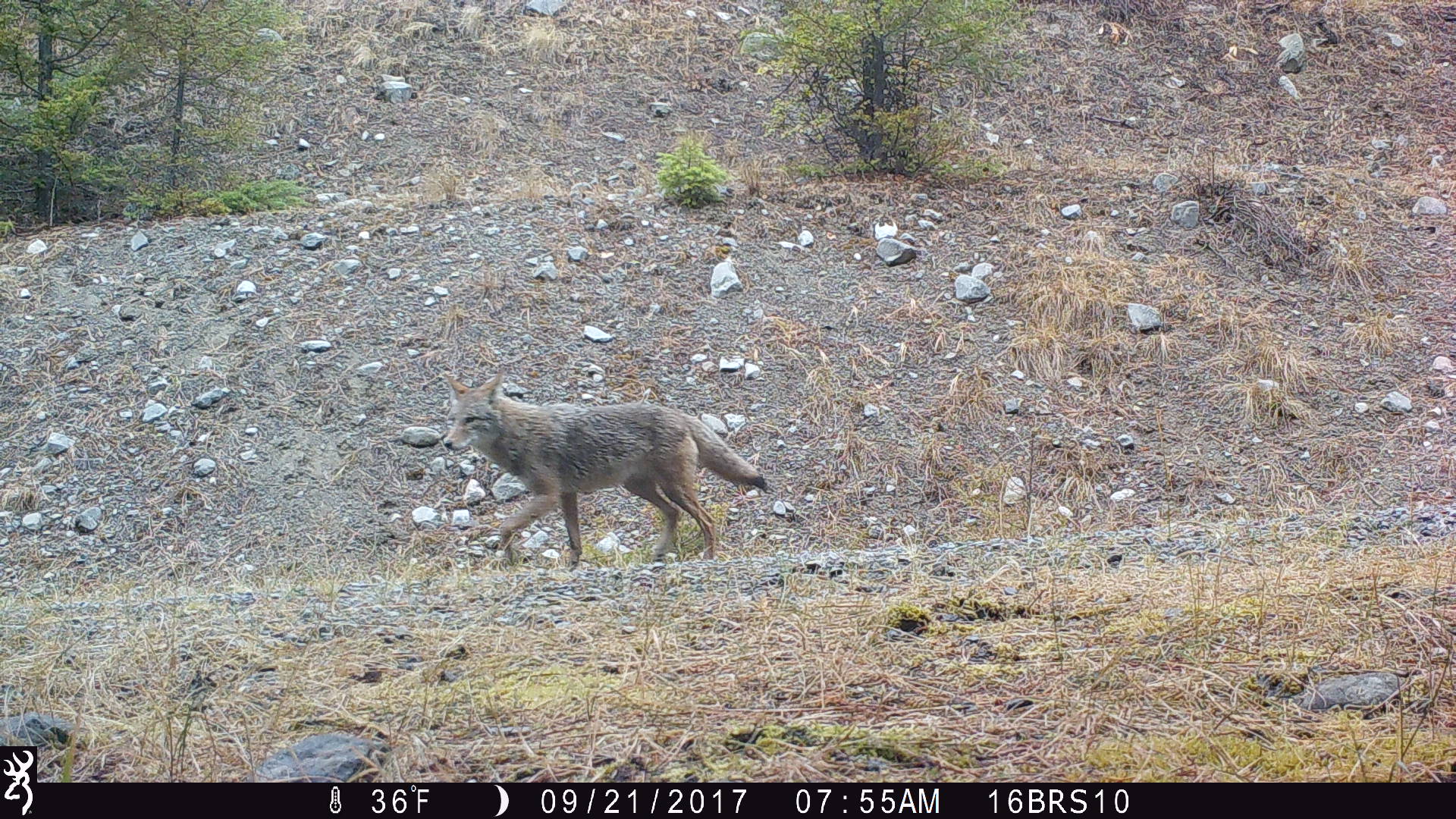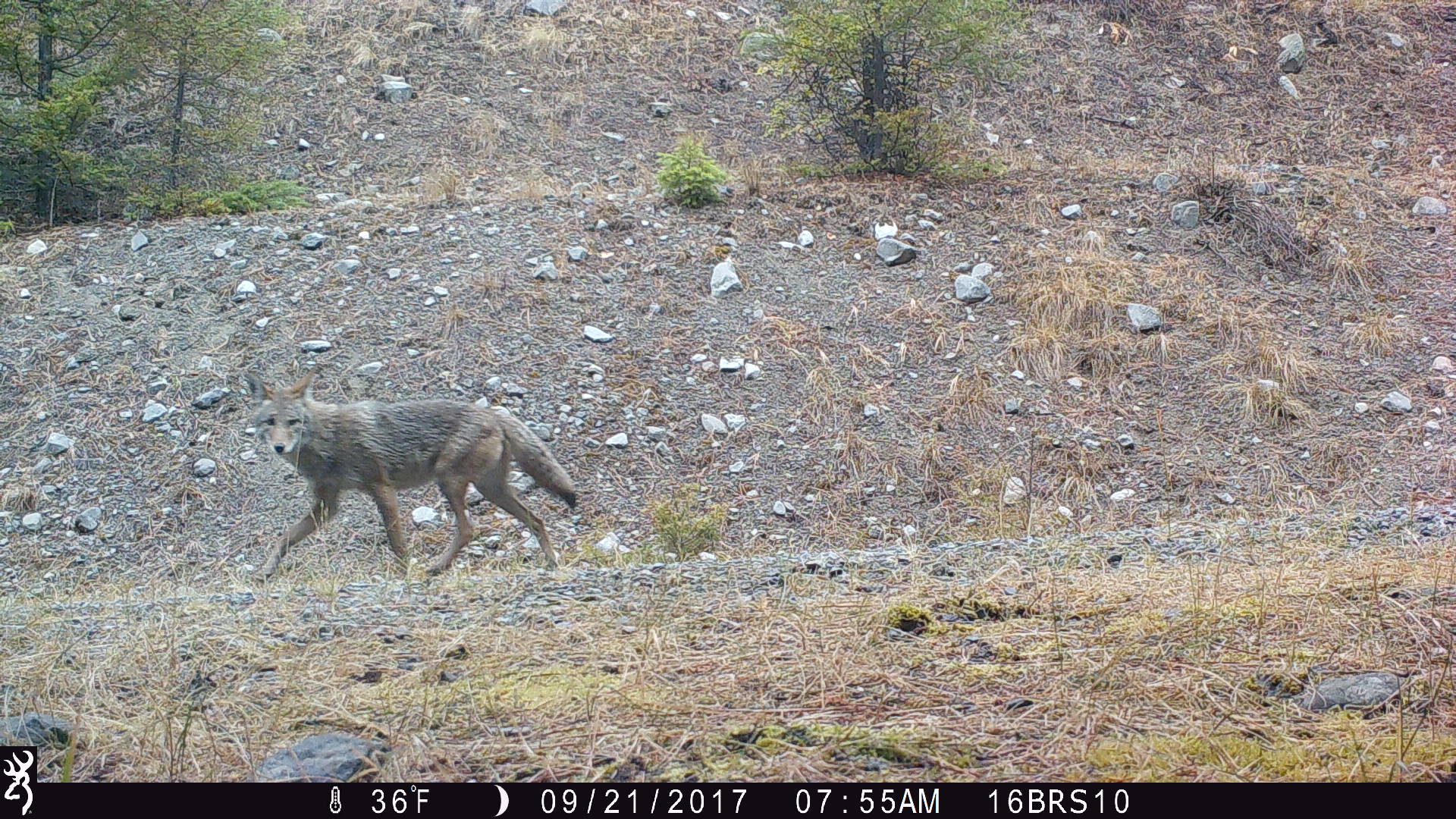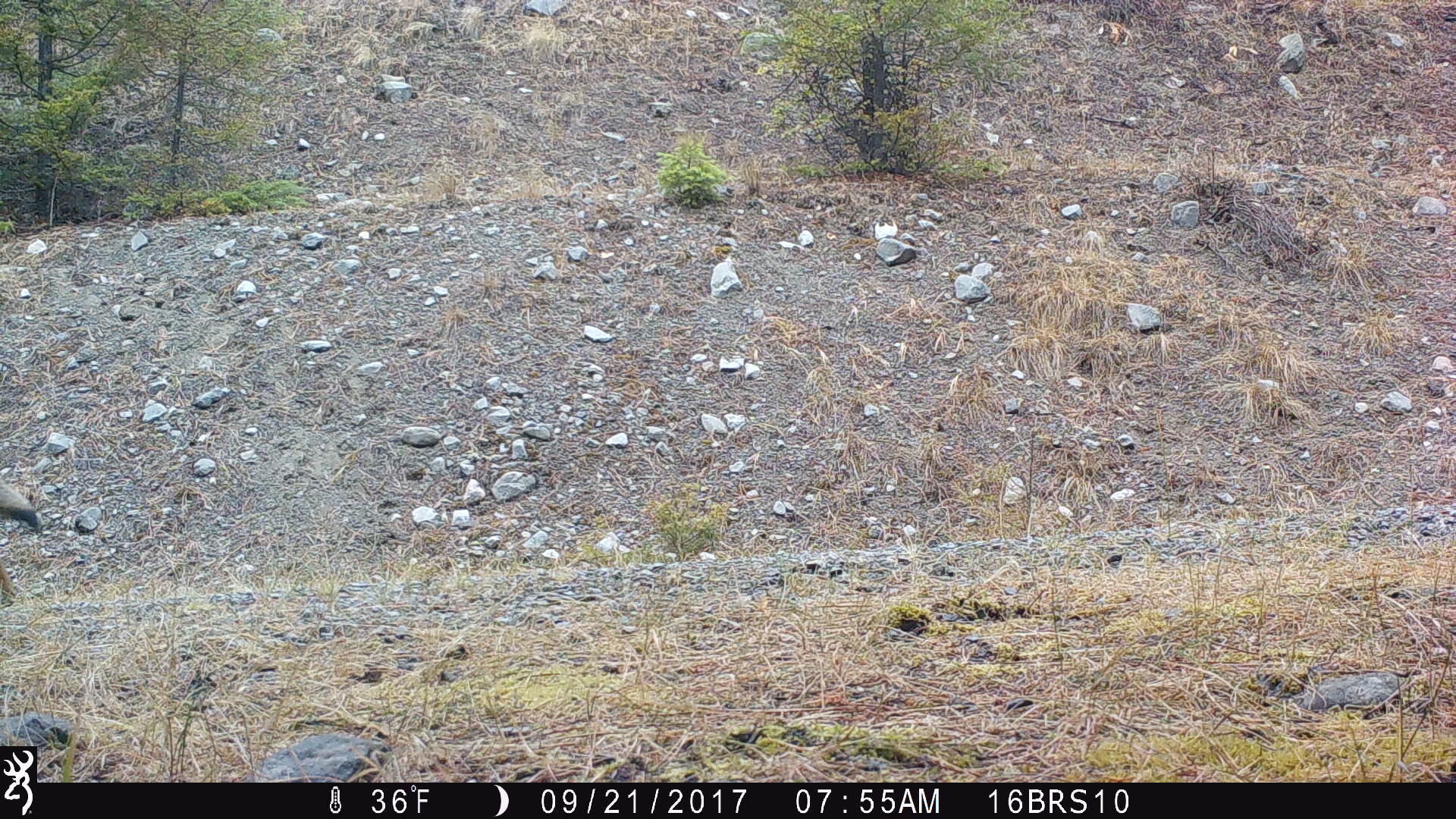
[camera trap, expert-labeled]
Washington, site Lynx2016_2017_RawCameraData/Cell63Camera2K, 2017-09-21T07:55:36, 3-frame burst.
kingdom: Animalia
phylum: Chordata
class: Mammalia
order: Carnivora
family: Canidae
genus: Canis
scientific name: Canis latrans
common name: coyote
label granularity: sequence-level